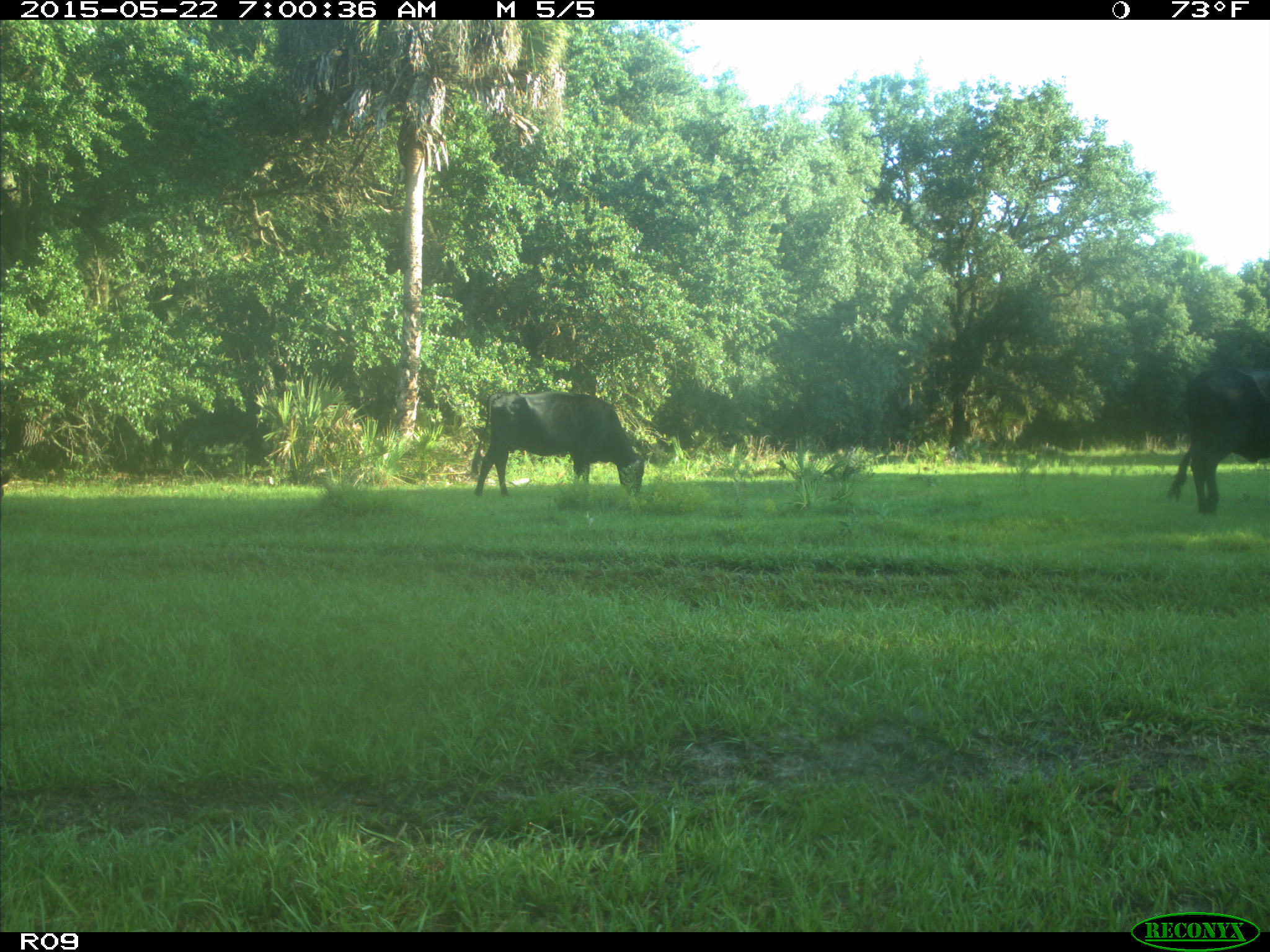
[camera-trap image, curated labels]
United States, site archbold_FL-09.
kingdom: Animalia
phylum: Chordata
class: Mammalia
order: Artiodactyla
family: Bovidae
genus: Bos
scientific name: Bos taurus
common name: domestic cow